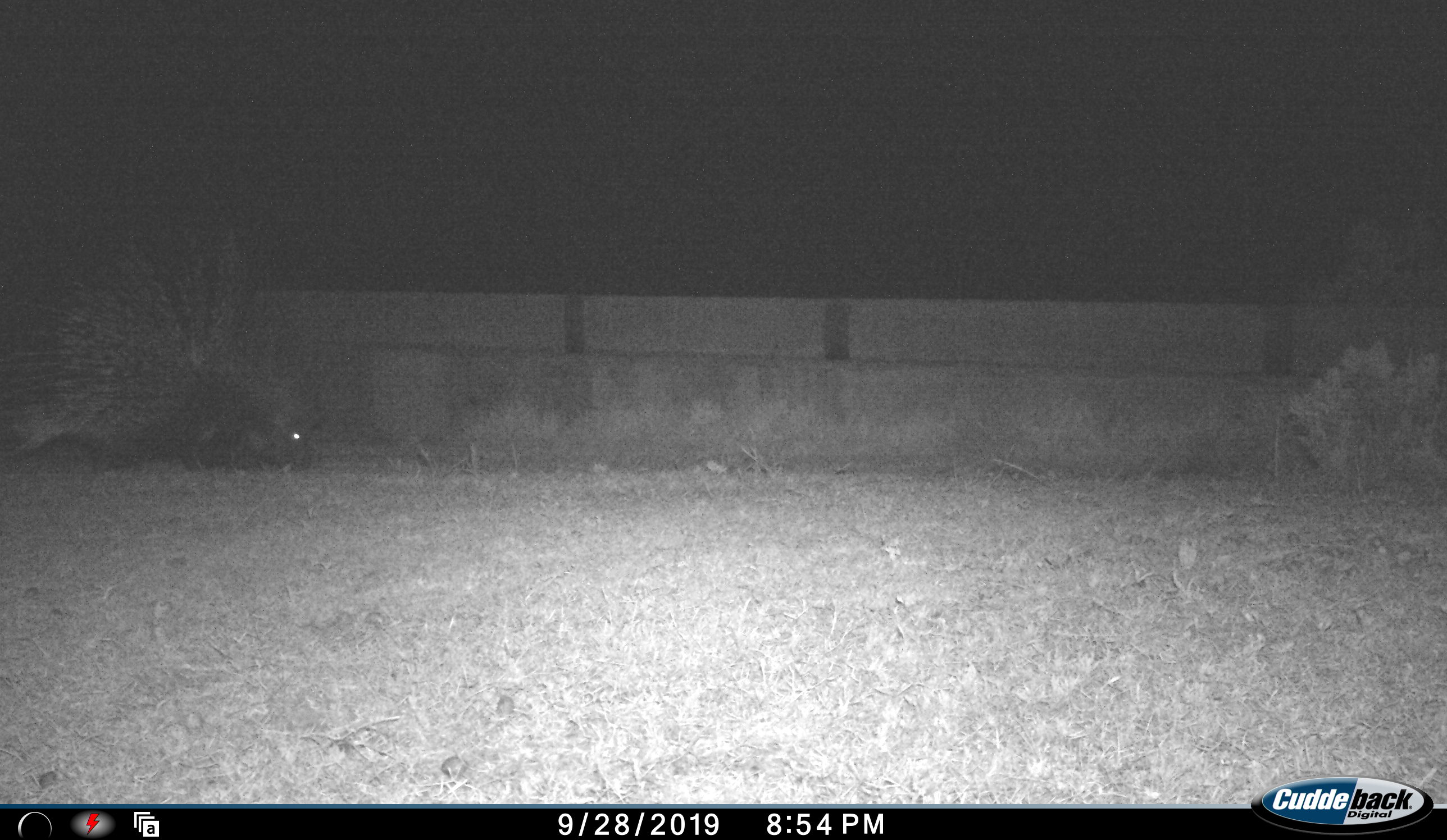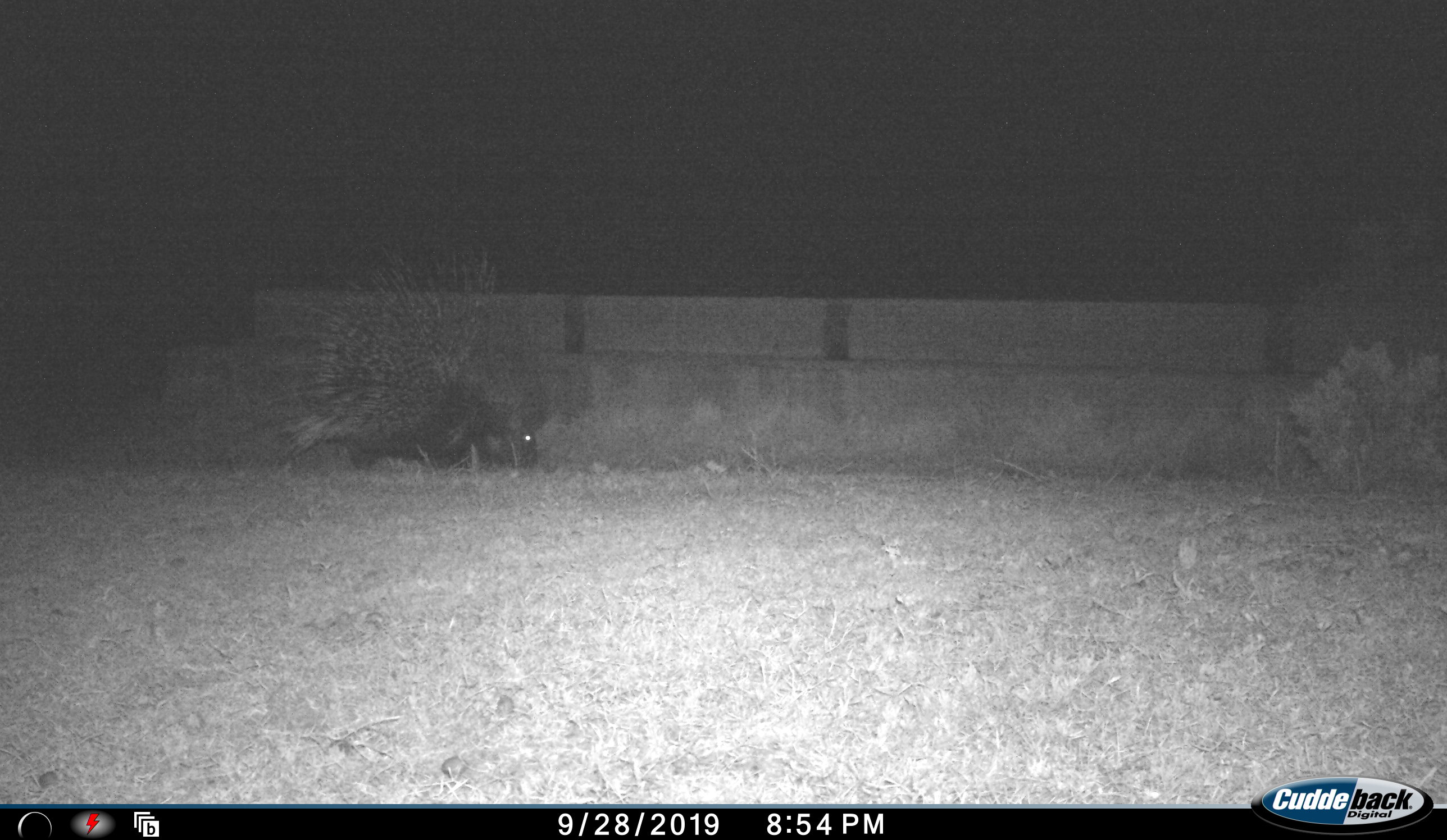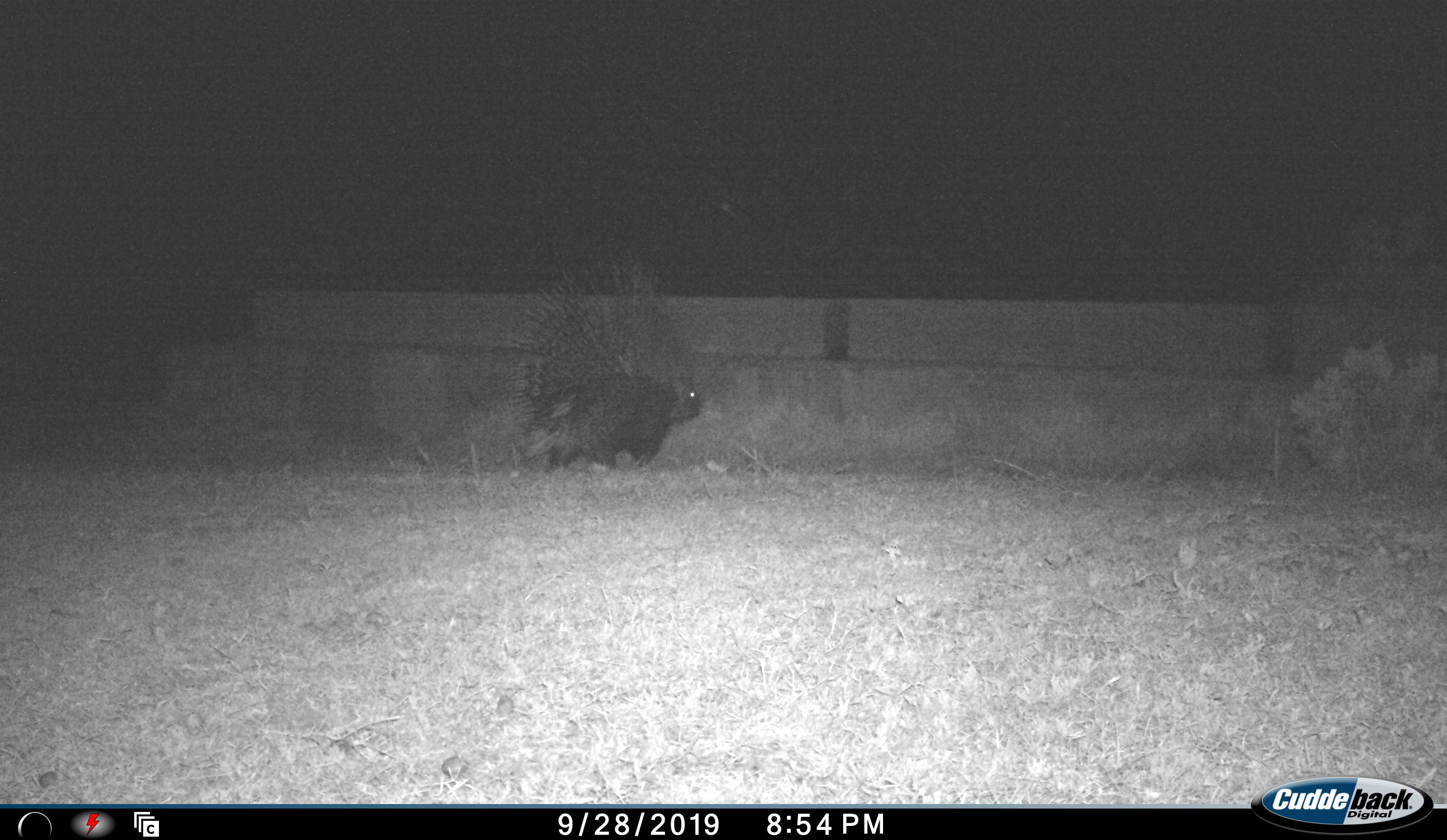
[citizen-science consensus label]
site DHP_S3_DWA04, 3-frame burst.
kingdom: Animalia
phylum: Chordata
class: Mammalia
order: Rodentia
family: Hystricidae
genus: Hystrix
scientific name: Hystrix cristata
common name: crested porcupine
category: porcupine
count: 1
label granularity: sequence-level